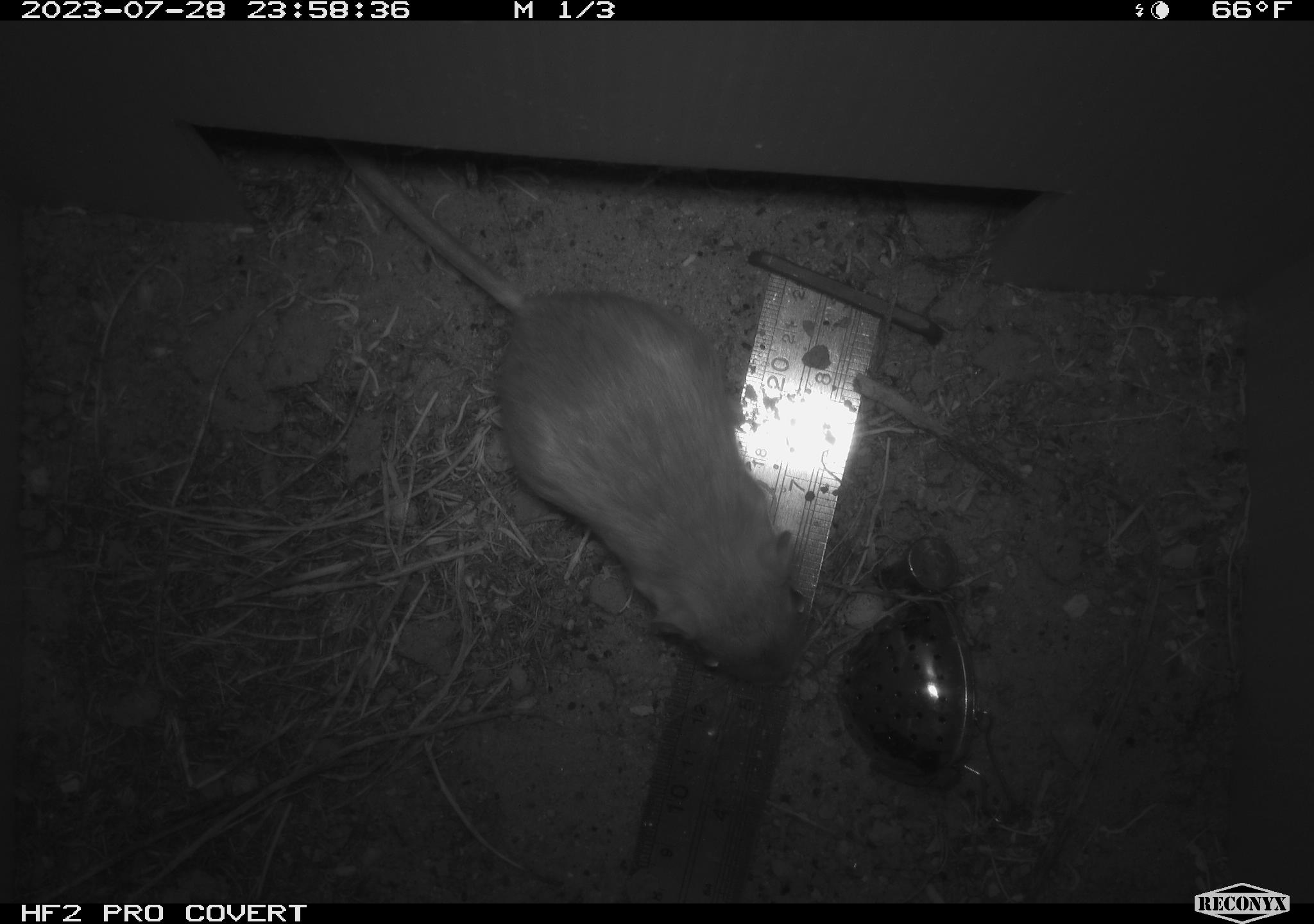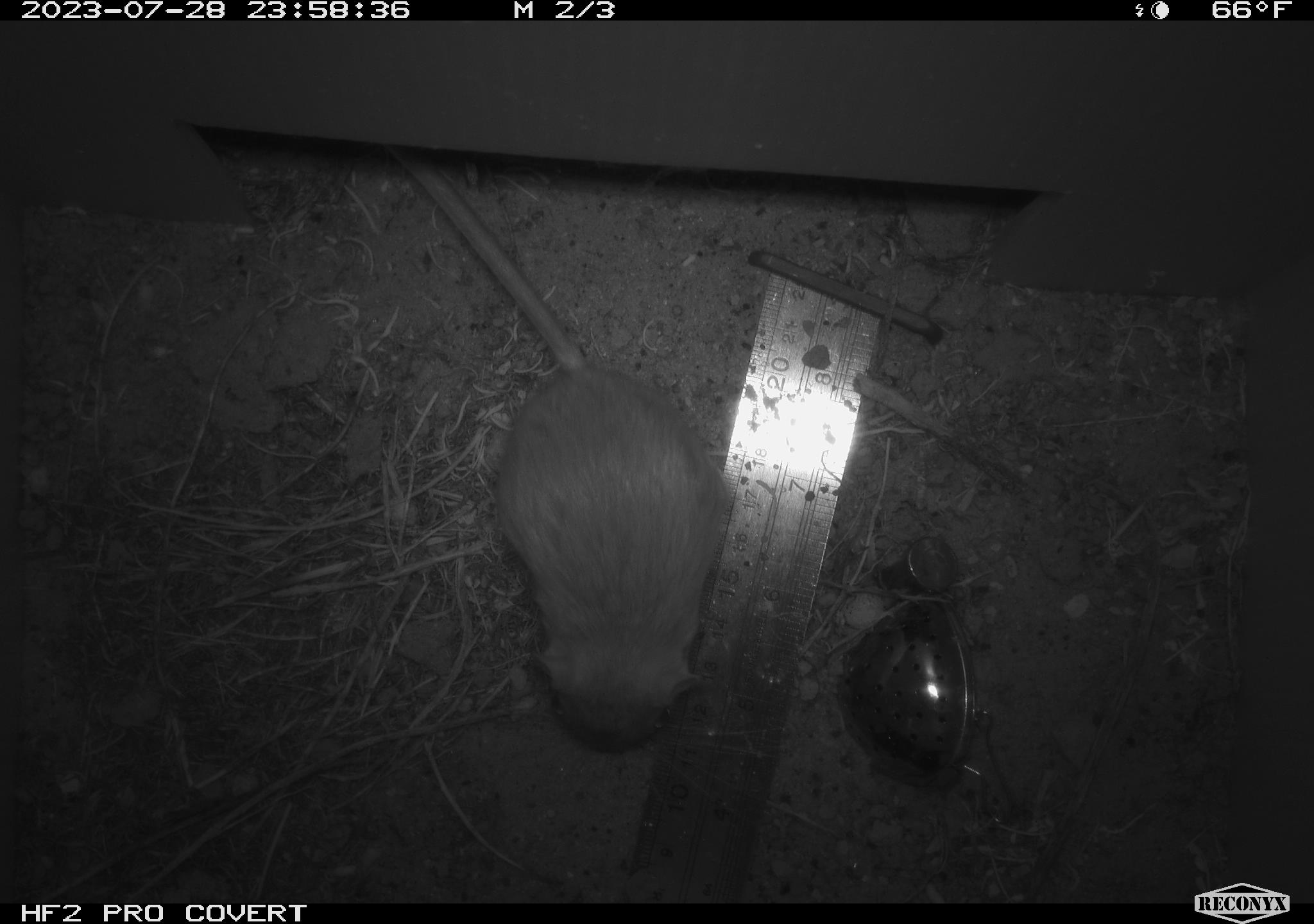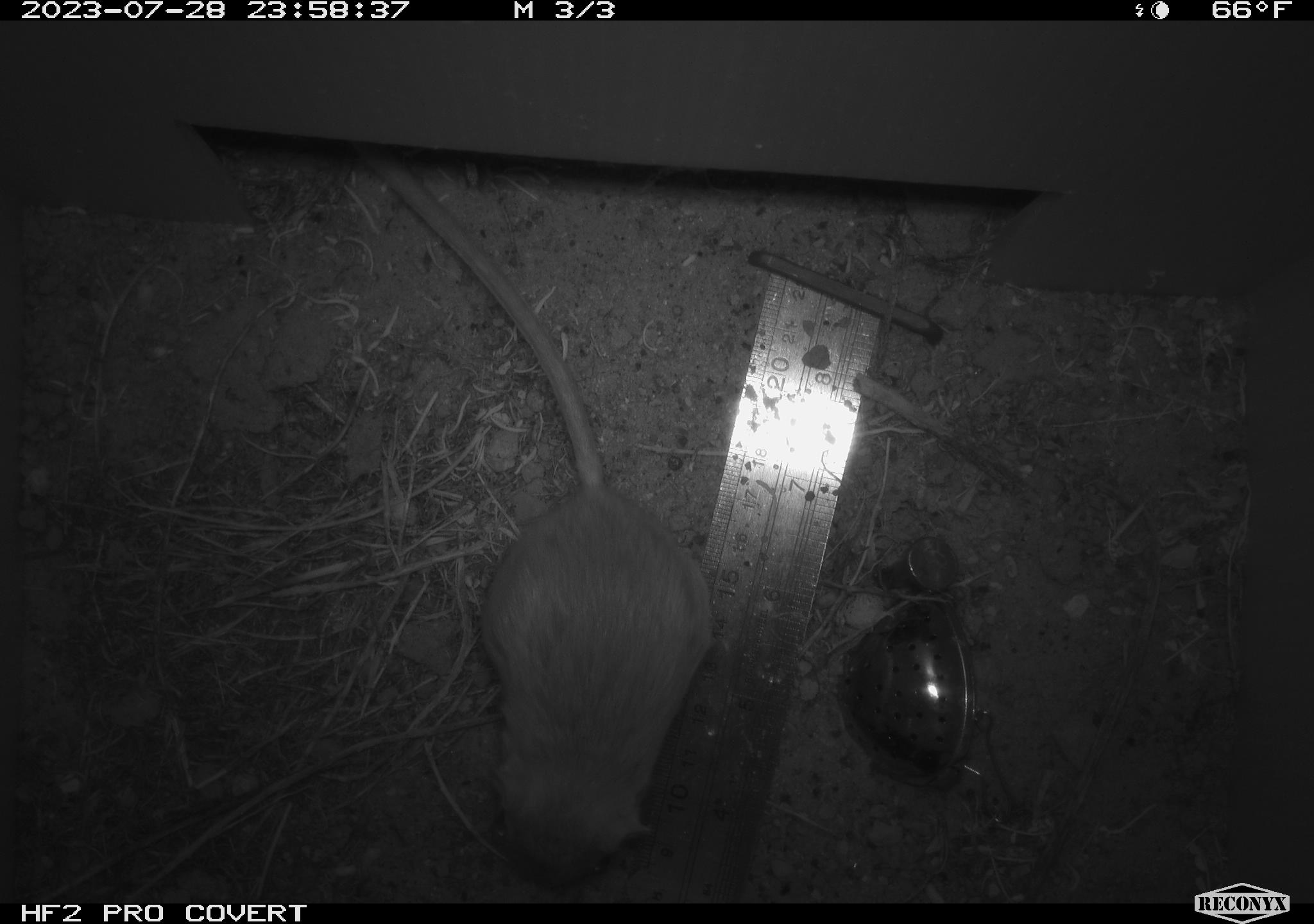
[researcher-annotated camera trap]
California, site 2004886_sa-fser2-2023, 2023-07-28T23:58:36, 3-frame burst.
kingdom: Animalia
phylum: Chordata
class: Mammalia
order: Rodentia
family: Heteromyidae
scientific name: Heteromyidae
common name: kangaroo rats and pocket mice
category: heteromyidae family